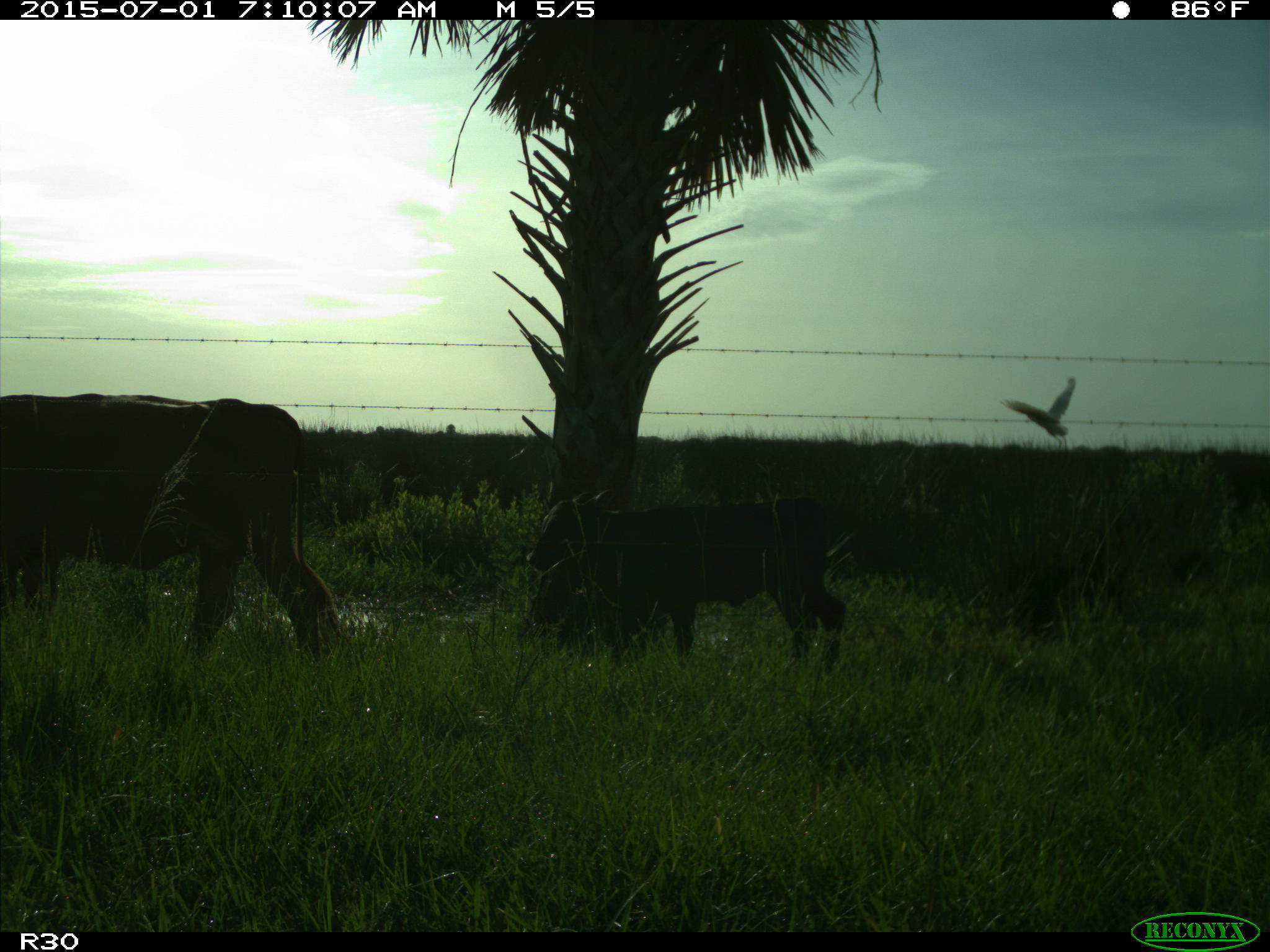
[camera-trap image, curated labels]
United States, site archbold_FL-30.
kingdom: Animalia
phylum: Chordata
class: Mammalia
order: Artiodactyla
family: Bovidae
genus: Bos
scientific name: Bos taurus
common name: domestic cow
Bos taurus (domestic cow).